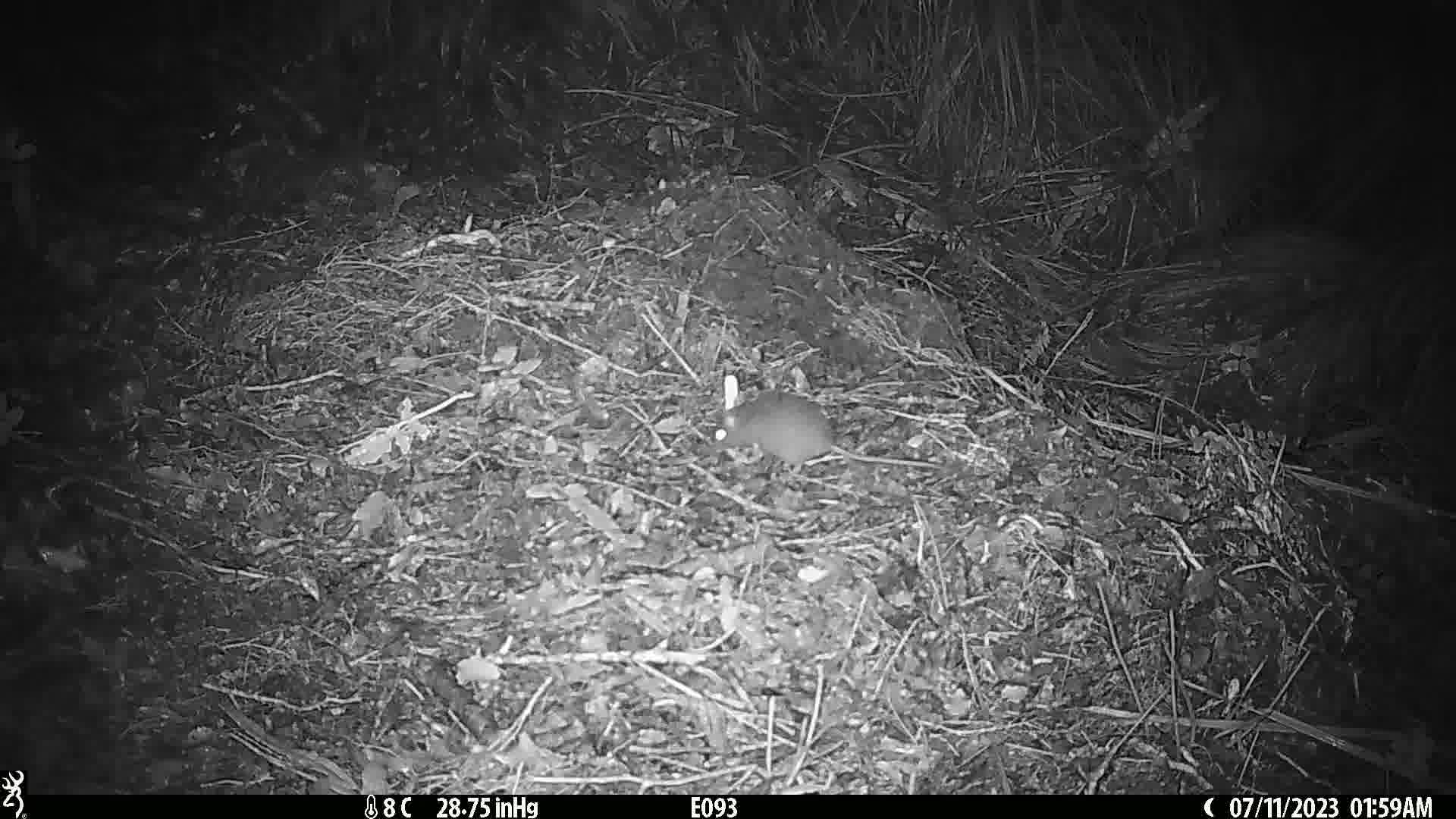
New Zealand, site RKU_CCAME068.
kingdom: Animalia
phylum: Chordata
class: Mammalia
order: Rodentia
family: Muridae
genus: Rattus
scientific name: Rattus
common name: rat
Rat (Rattus).